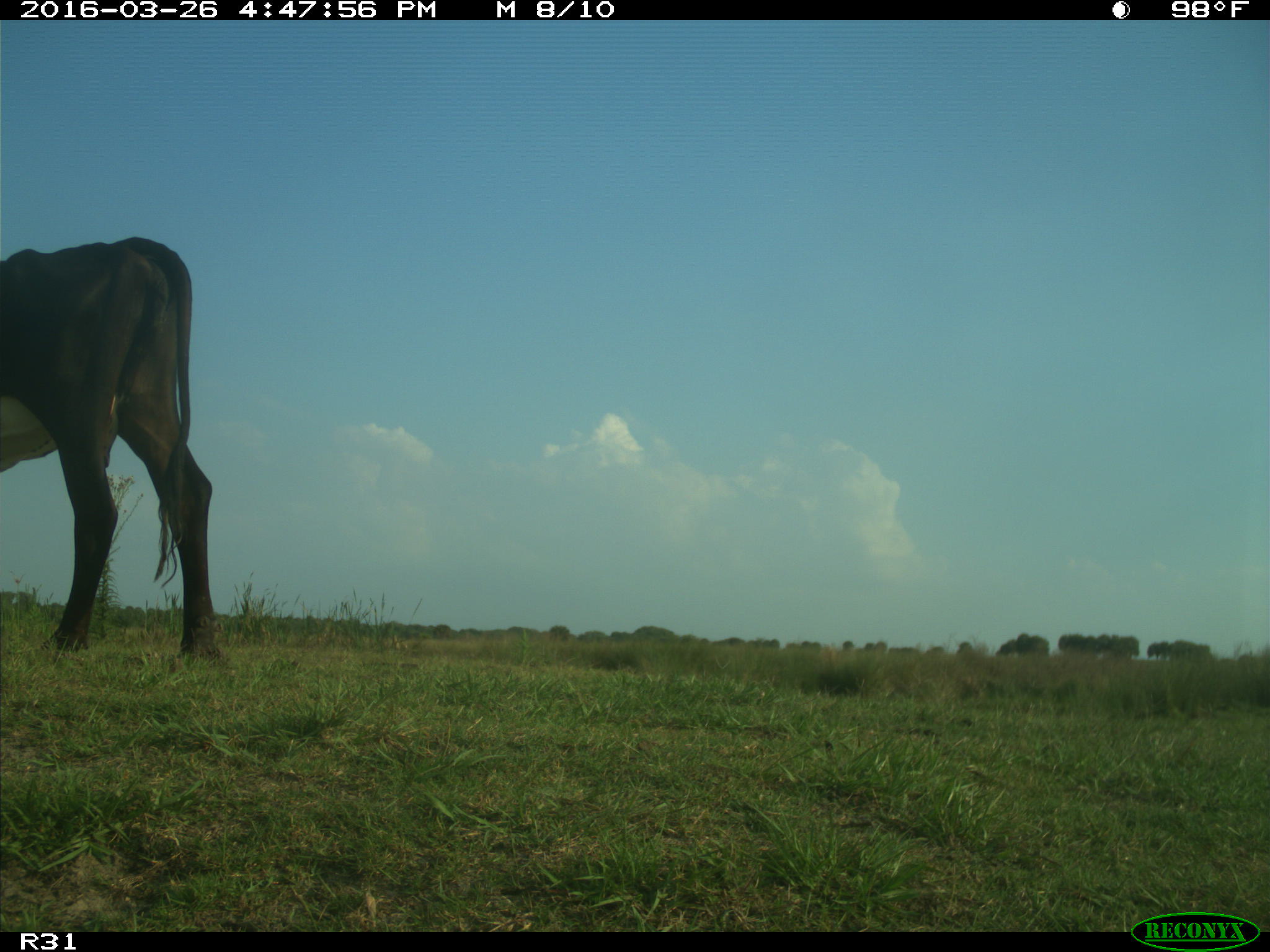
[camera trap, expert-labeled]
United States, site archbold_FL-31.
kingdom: Animalia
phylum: Chordata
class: Mammalia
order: Artiodactyla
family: Bovidae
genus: Bos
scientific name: Bos taurus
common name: domestic cow